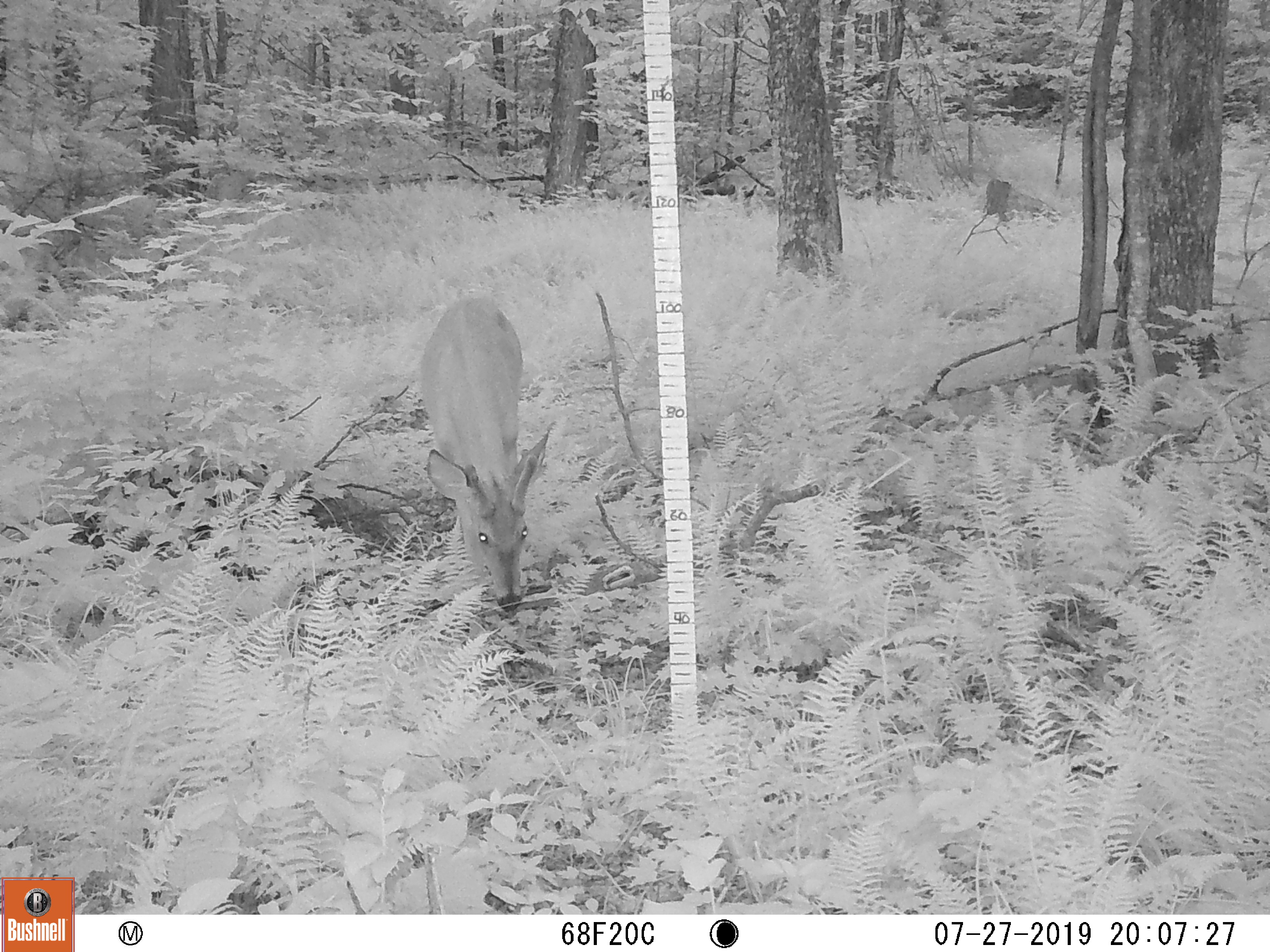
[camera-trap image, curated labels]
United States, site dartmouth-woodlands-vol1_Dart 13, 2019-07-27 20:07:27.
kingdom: Animalia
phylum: Chordata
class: Mammalia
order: Artiodactyla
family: Cervidae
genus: Odocoileus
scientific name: Odocoileus virginianus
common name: white-tailed deer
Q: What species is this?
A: White-tailed deer (Odocoileus virginianus).